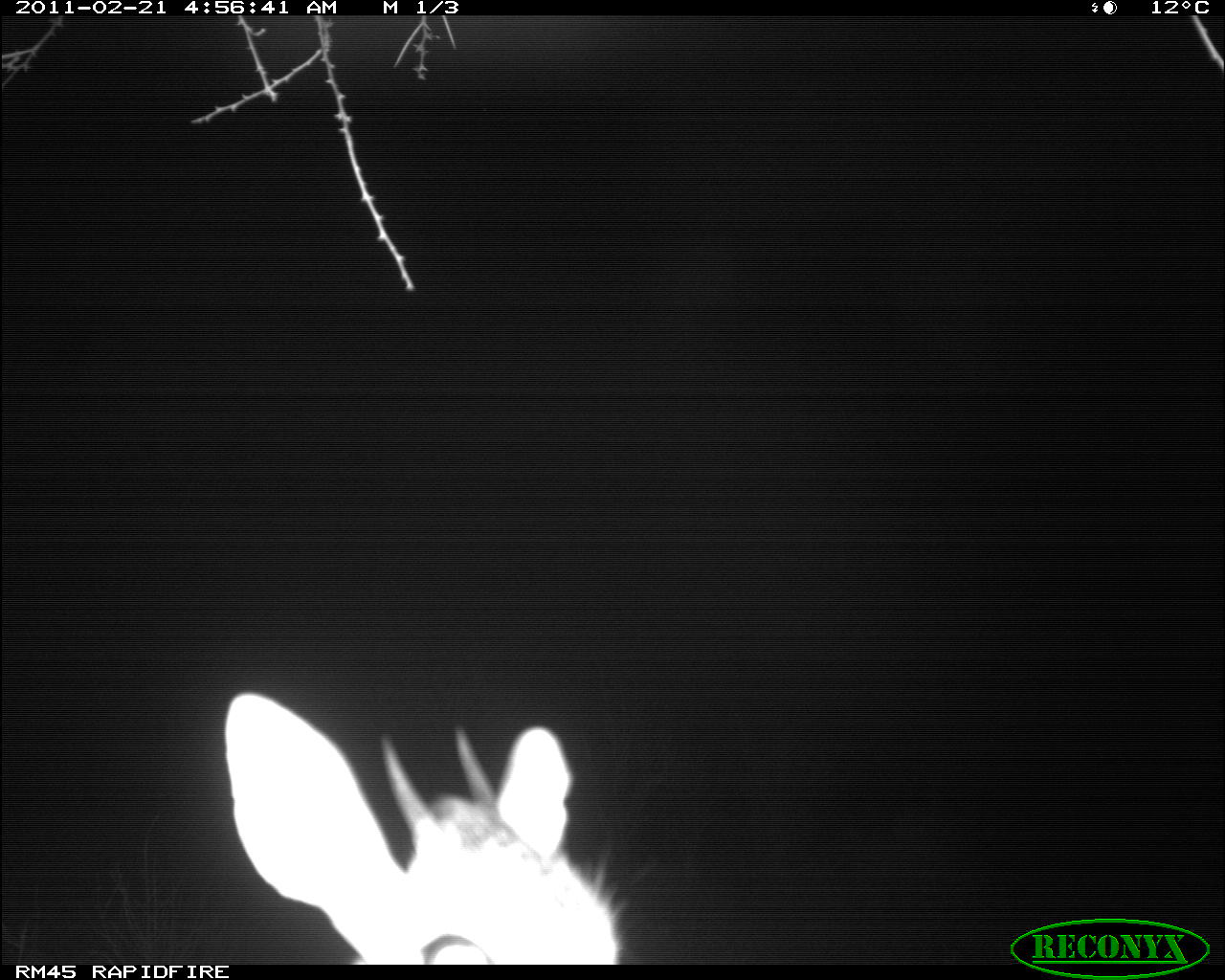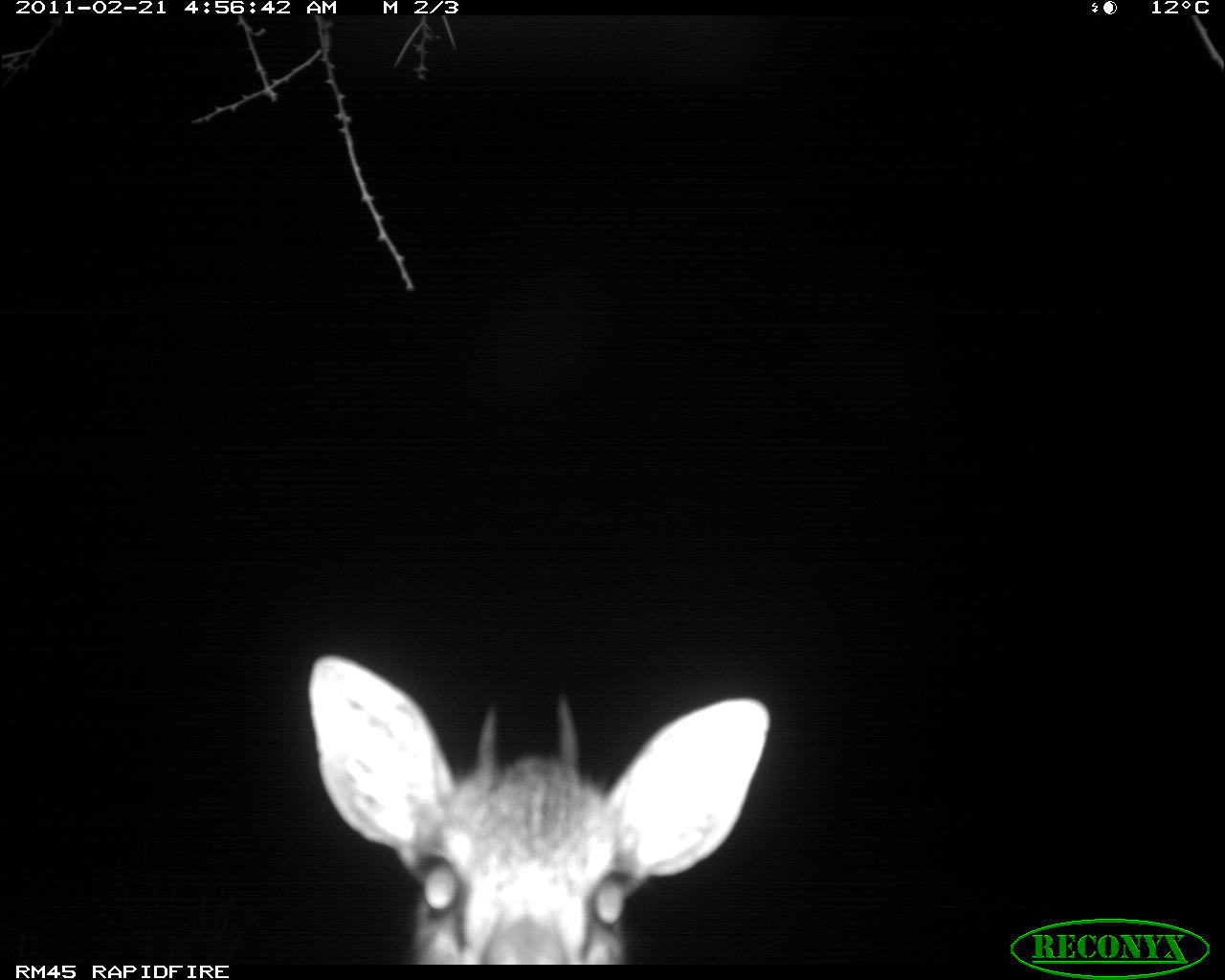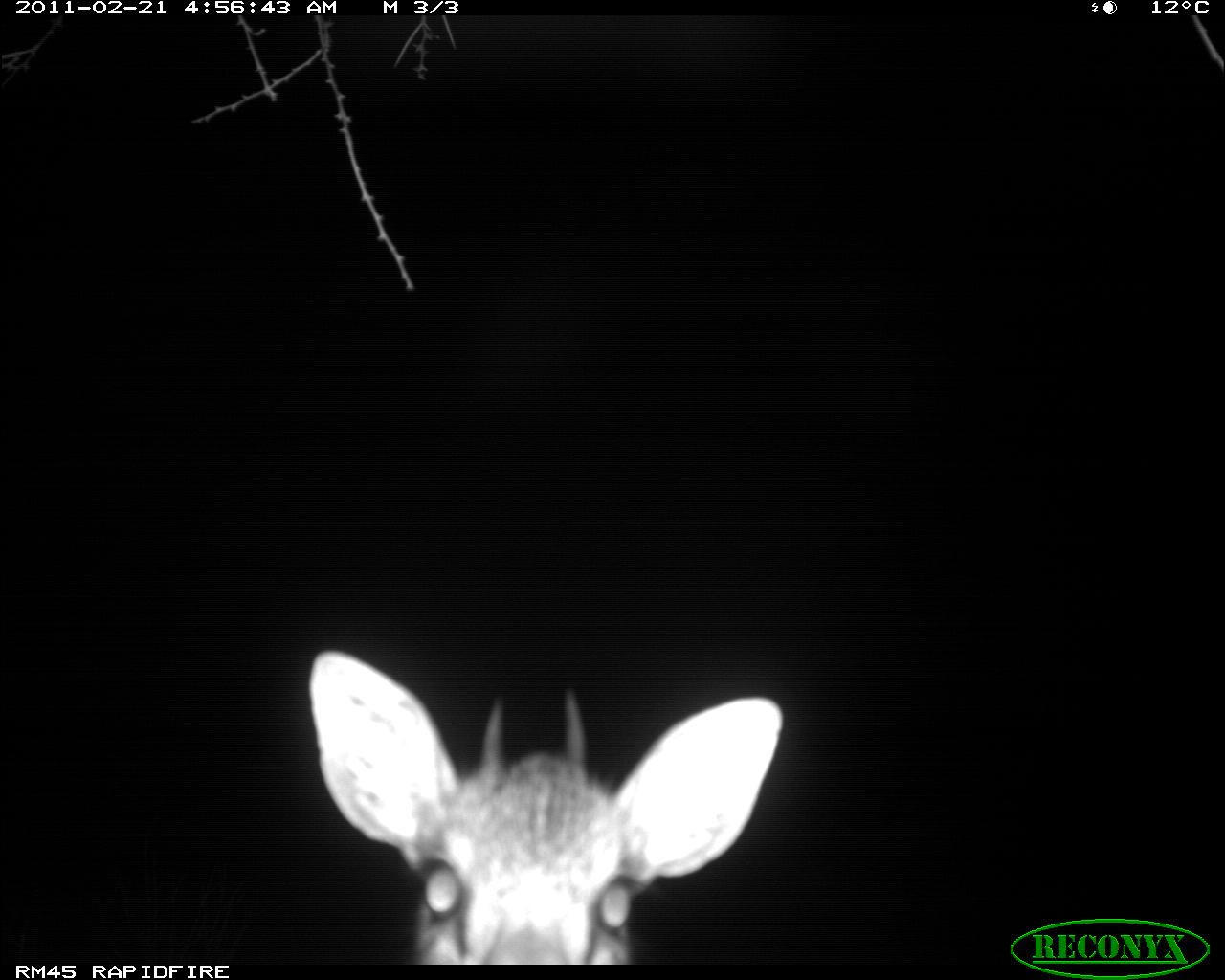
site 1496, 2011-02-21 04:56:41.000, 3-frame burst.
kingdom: Animalia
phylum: Chordata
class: Mammalia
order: Artiodactyla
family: Bovidae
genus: Madoqua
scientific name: Madoqua guentheri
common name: günther's dik-dik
Madoqua guentheri (günther's dik-dik), count 1.